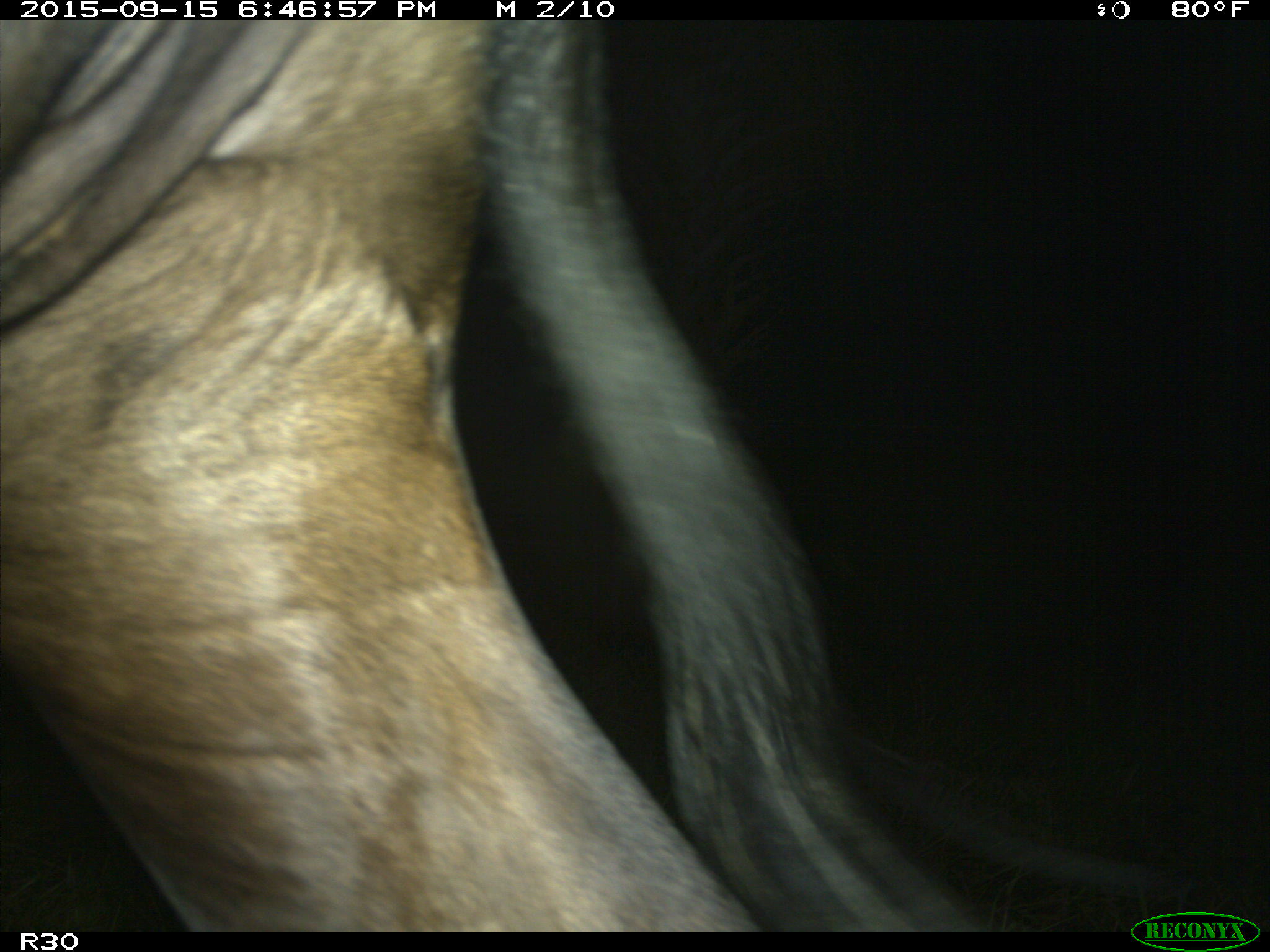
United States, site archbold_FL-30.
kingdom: Animalia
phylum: Chordata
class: Mammalia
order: Artiodactyla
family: Bovidae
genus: Bos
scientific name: Bos taurus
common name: domestic cow